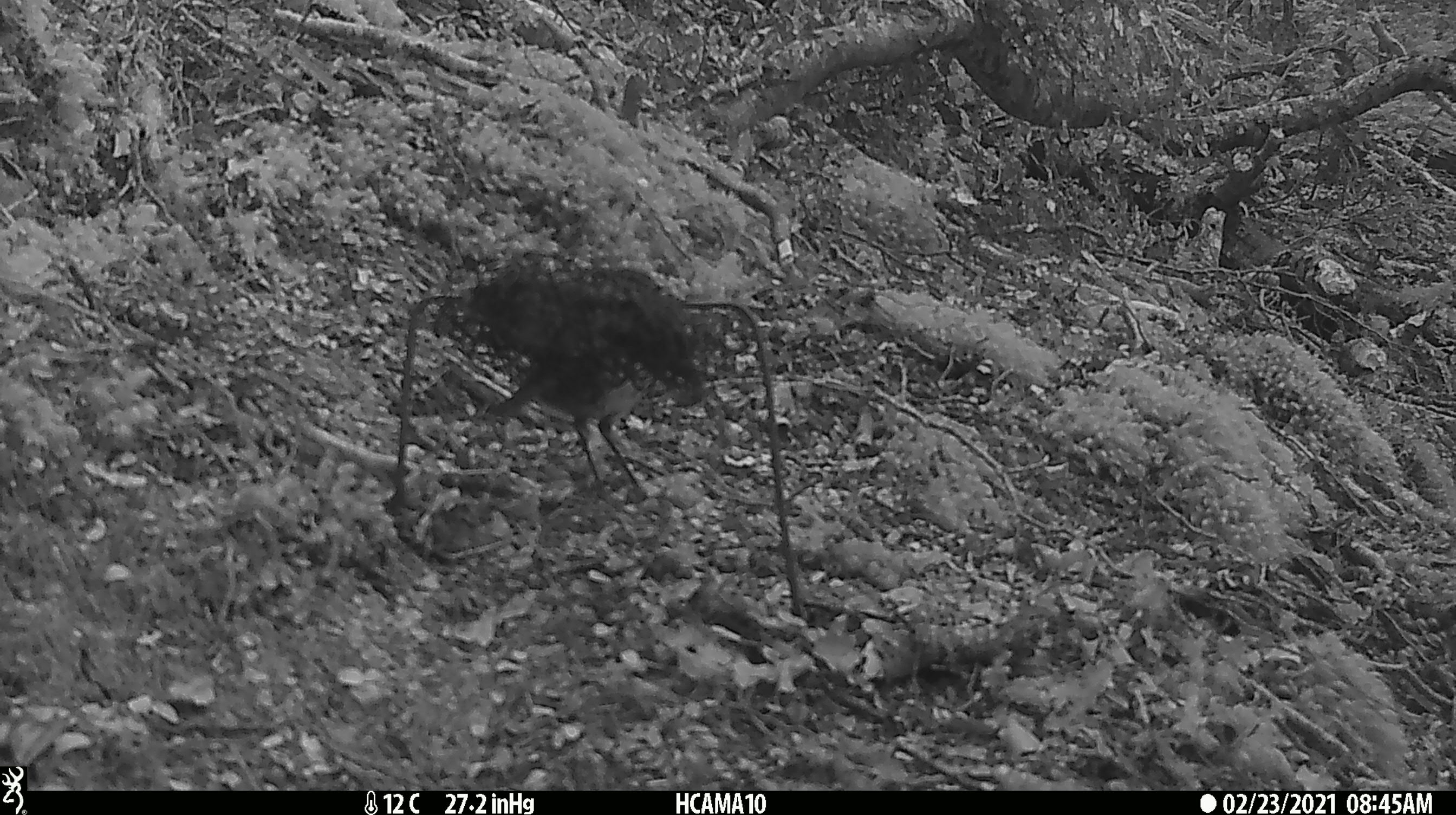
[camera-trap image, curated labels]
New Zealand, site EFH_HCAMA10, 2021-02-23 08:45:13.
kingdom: Animalia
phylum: Chordata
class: Aves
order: Passeriformes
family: Petroicidae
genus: Petroica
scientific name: Petroica australis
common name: new zealand robin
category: robin